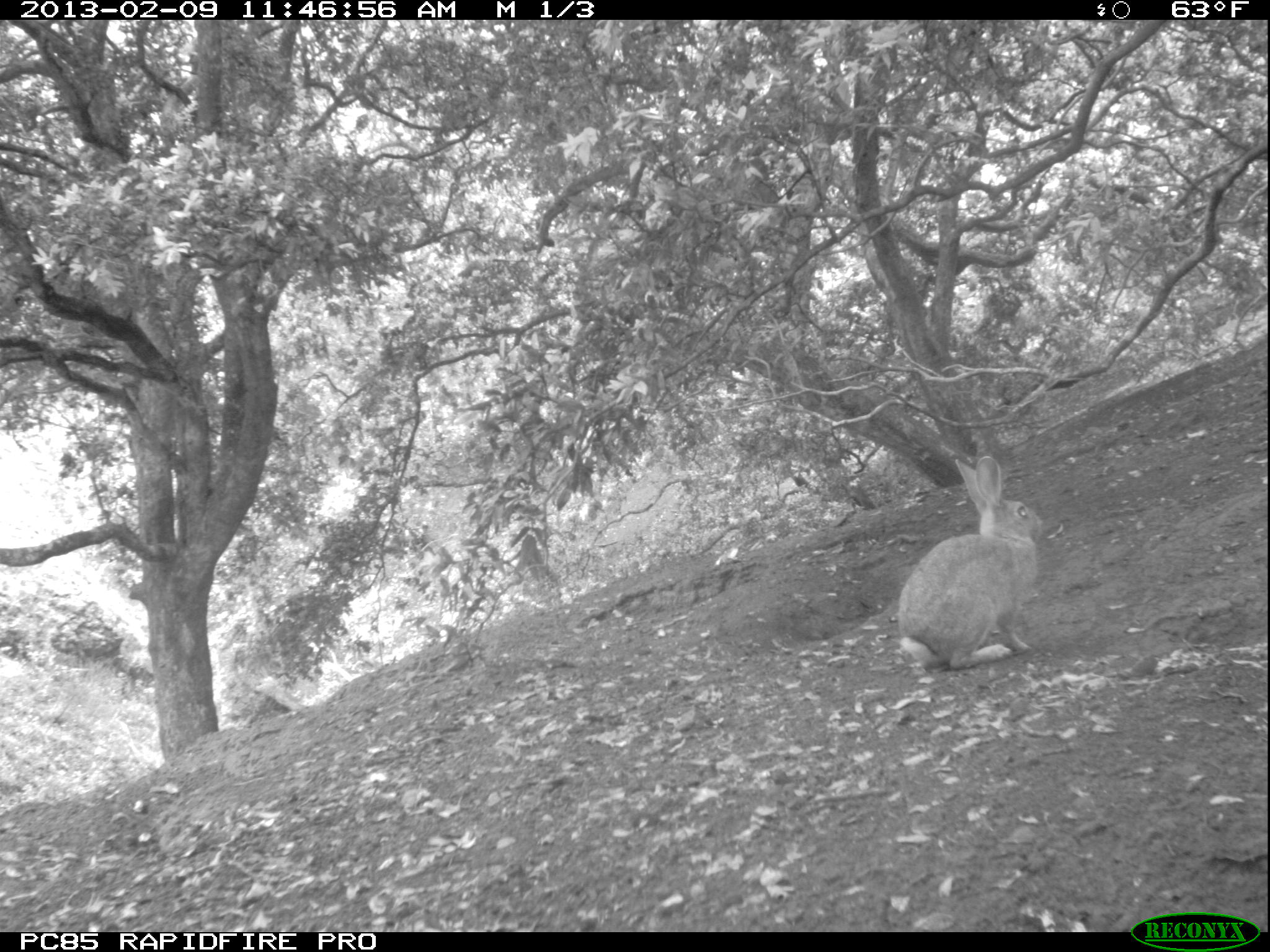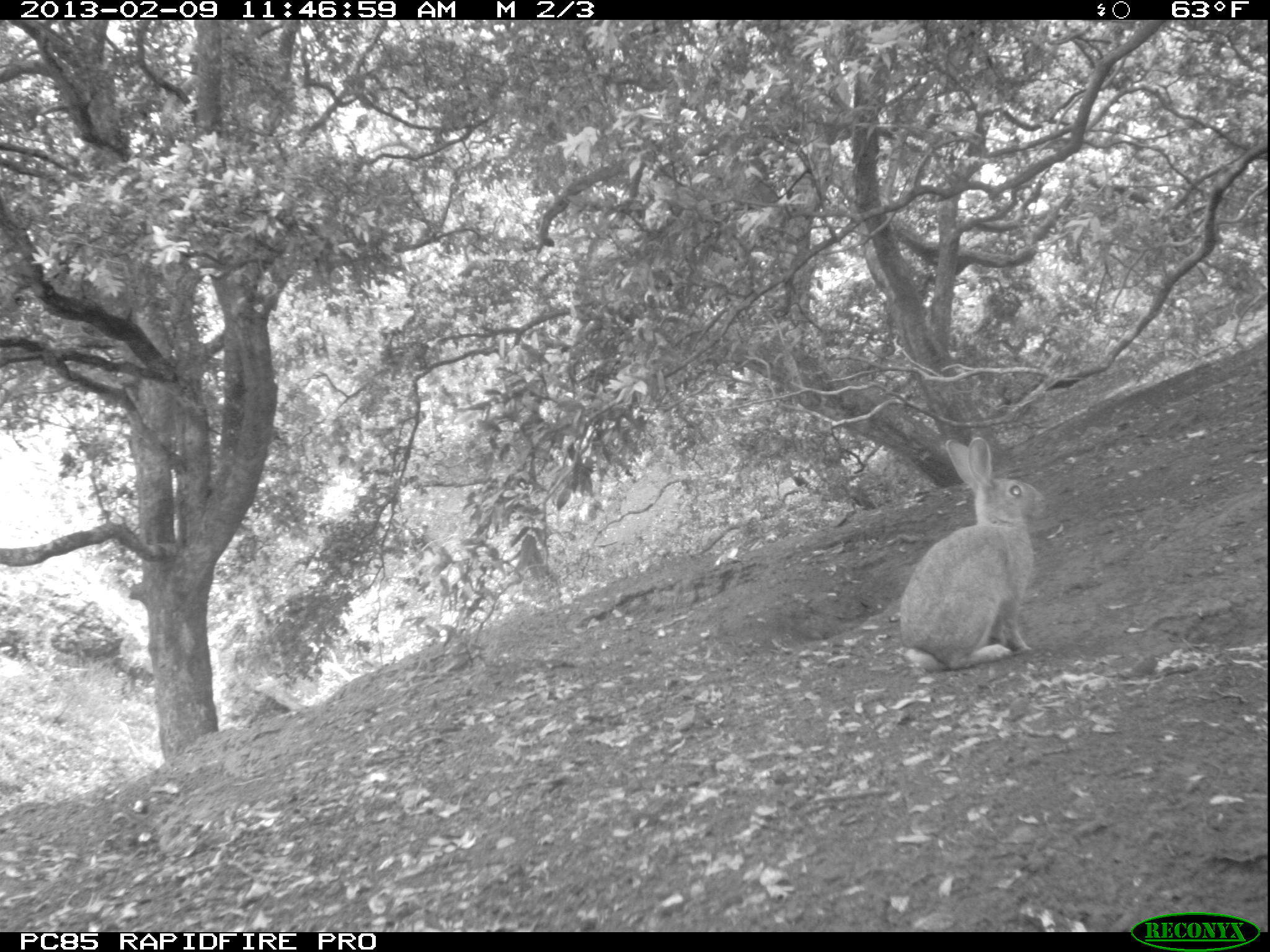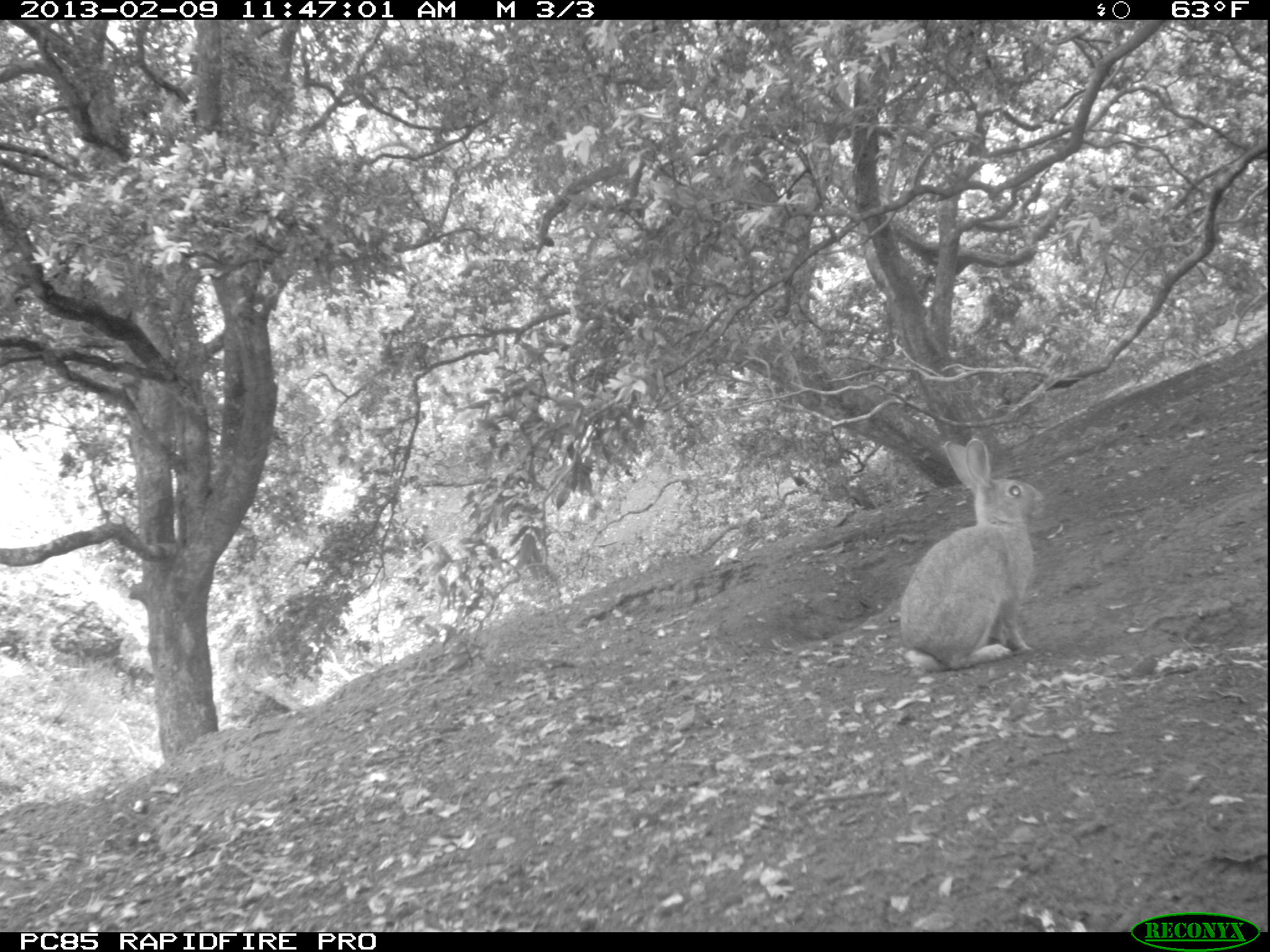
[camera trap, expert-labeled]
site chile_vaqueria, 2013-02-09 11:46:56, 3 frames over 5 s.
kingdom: Animalia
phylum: Chordata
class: Mammalia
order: Lagomorpha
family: Leporidae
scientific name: Leporidae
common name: rabbits and hares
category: rabbit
Rabbit (rabbits and hares) (Leporidae).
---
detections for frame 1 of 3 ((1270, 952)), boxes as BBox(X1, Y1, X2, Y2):
rabbit: BBox(889, 449, 1051, 674)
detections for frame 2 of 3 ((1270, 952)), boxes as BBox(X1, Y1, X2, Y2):
rabbit: BBox(895, 431, 1055, 674)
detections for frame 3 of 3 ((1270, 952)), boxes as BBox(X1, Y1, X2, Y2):
rabbit: BBox(894, 431, 1052, 673)